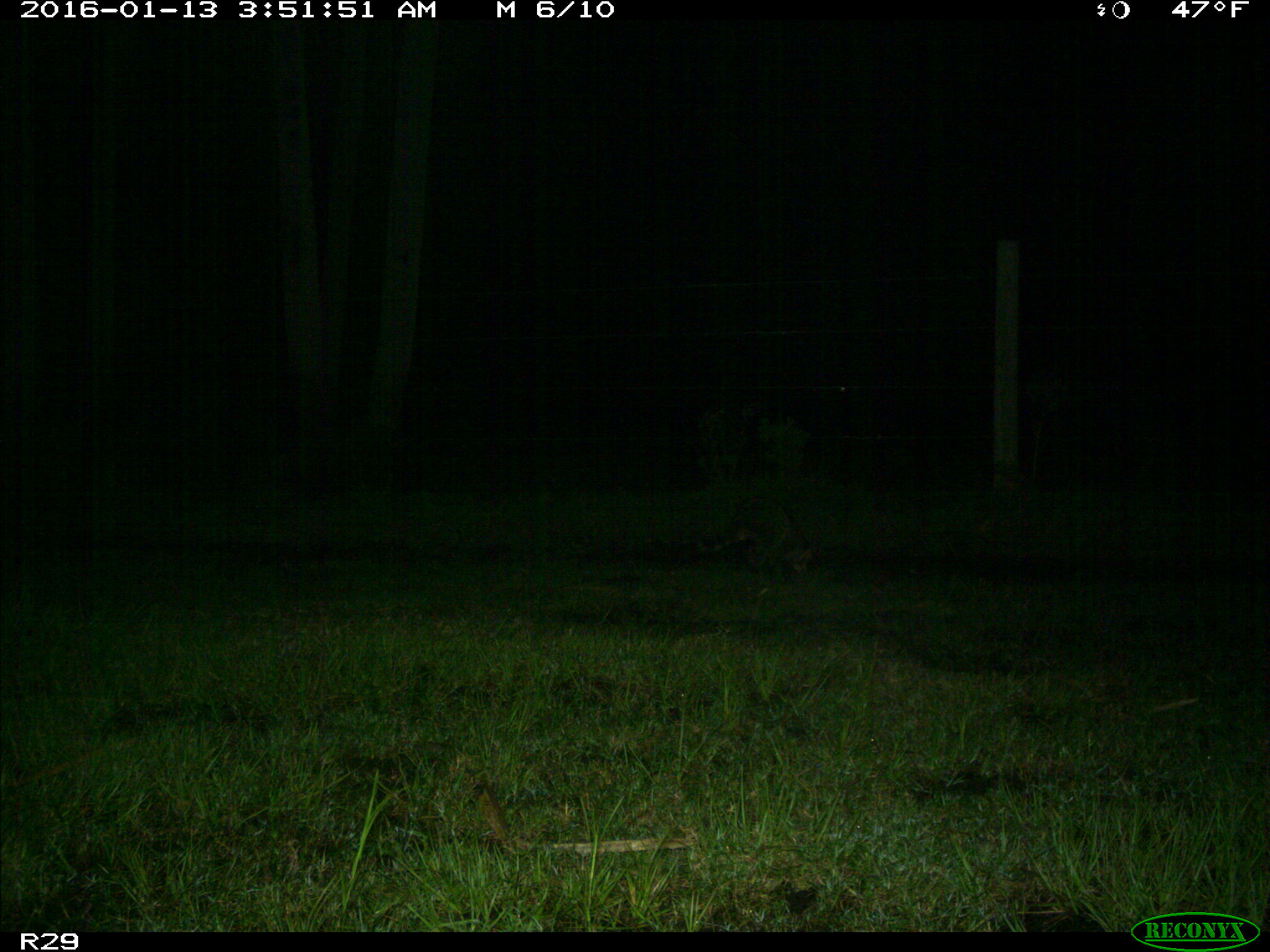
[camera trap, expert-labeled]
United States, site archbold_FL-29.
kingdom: Animalia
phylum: Chordata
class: Mammalia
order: Carnivora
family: Procyonidae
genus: Procyon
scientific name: Procyon lotor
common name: common raccoon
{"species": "Procyon lotor (common raccoon)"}